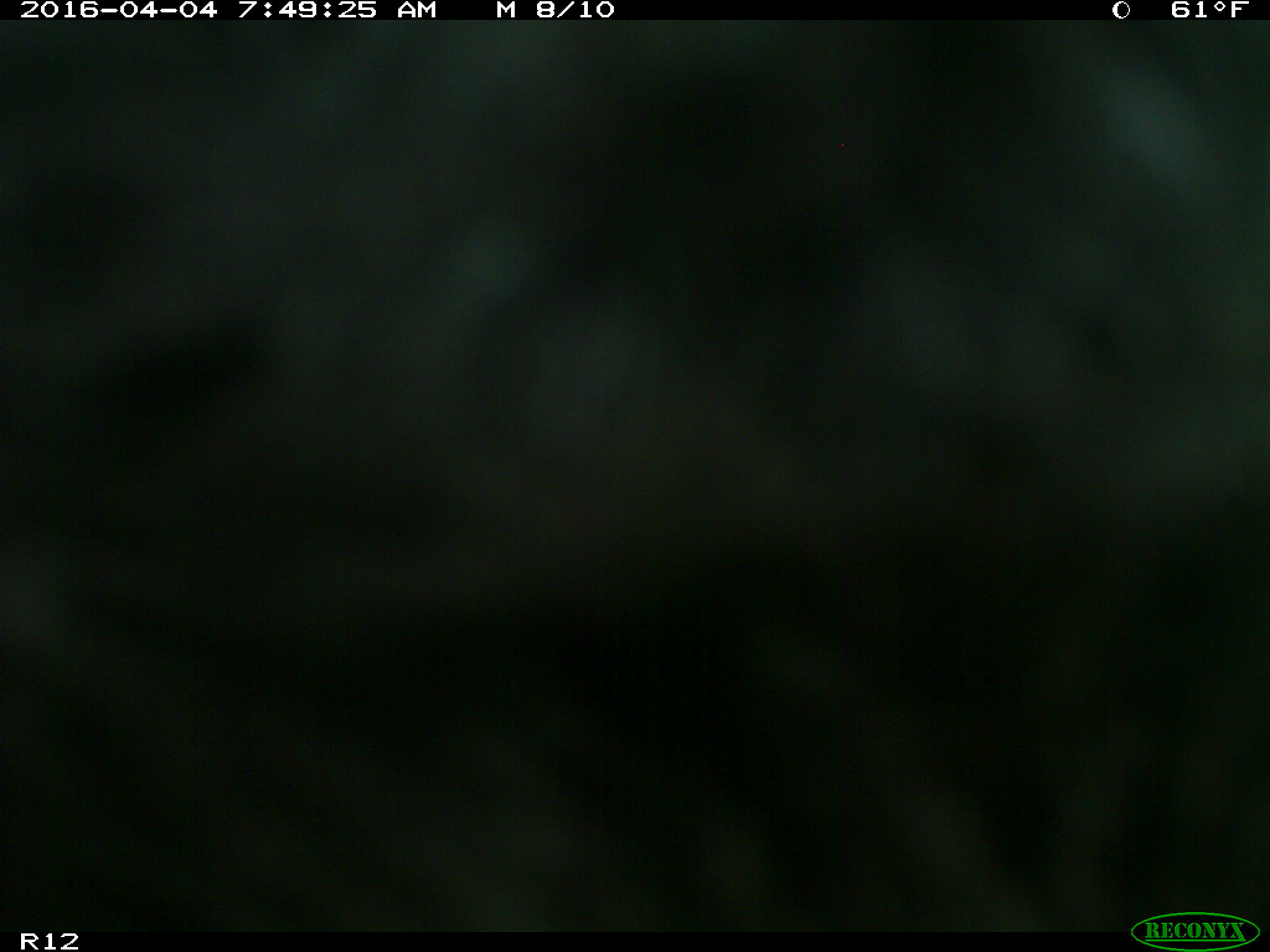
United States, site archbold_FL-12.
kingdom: Animalia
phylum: Chordata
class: Mammalia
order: Artiodactyla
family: Bovidae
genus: Bos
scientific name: Bos taurus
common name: domestic cow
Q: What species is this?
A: Bos taurus (domestic cow).